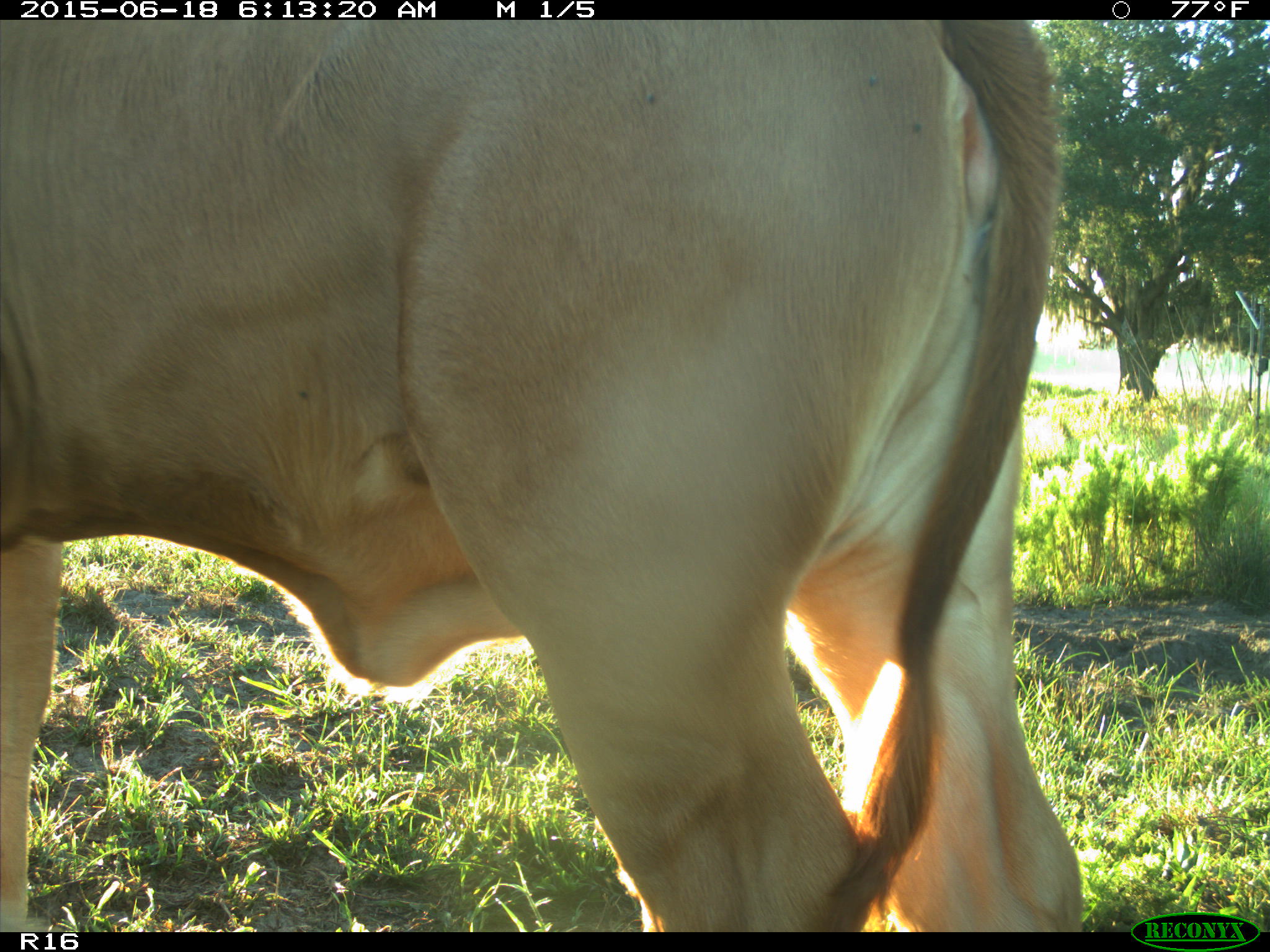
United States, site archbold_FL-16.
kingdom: Animalia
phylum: Chordata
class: Mammalia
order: Artiodactyla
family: Bovidae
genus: Bos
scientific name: Bos taurus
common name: domestic cow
Bos taurus (domestic cow).